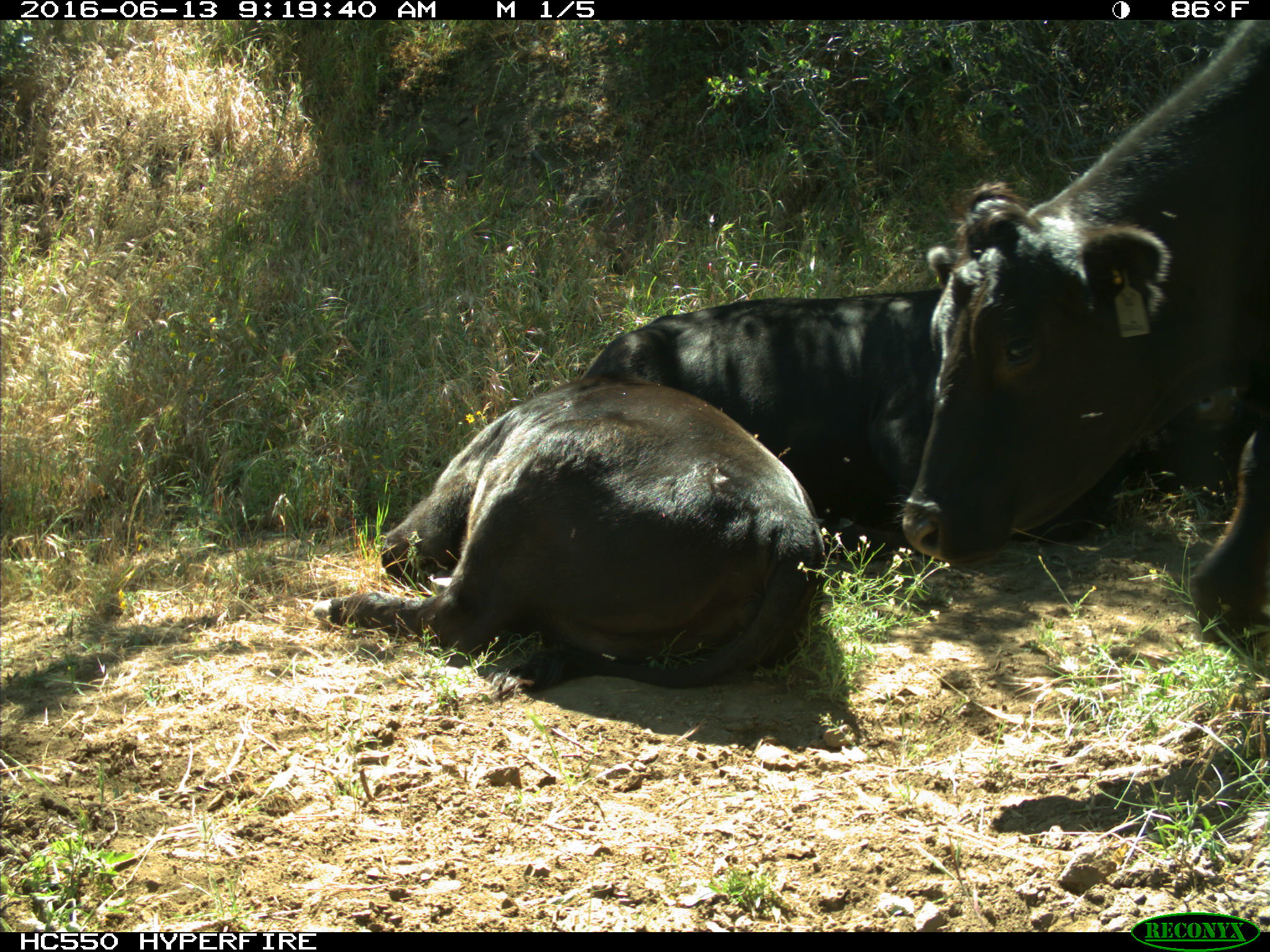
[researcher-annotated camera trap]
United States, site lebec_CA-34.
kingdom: Animalia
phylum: Chordata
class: Mammalia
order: Artiodactyla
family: Bovidae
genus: Bos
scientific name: Bos taurus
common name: domestic cow